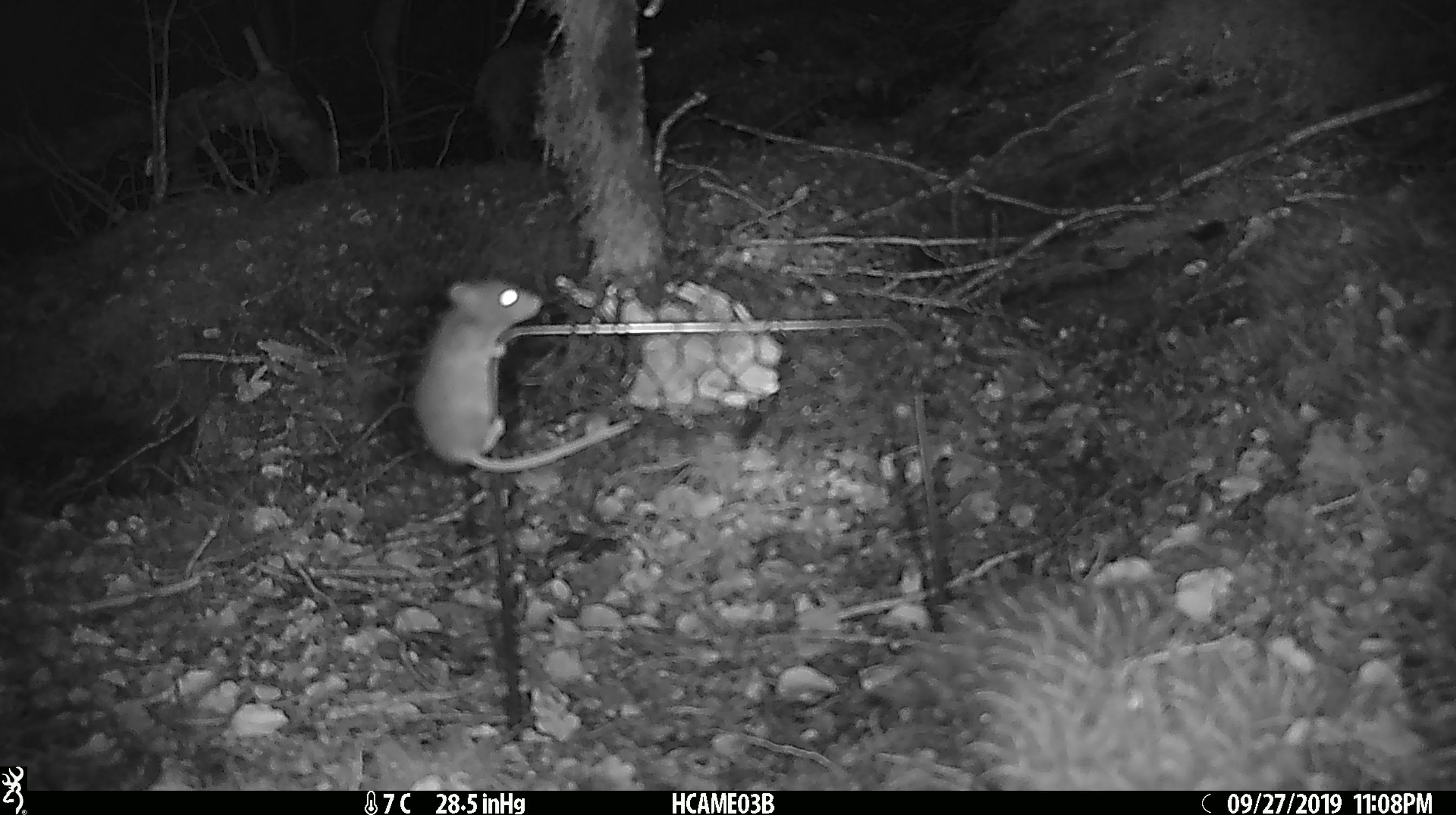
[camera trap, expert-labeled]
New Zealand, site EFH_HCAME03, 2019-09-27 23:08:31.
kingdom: Animalia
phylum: Chordata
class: Mammalia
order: Rodentia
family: Muridae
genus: Mus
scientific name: Mus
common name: mouse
Mouse (Mus).